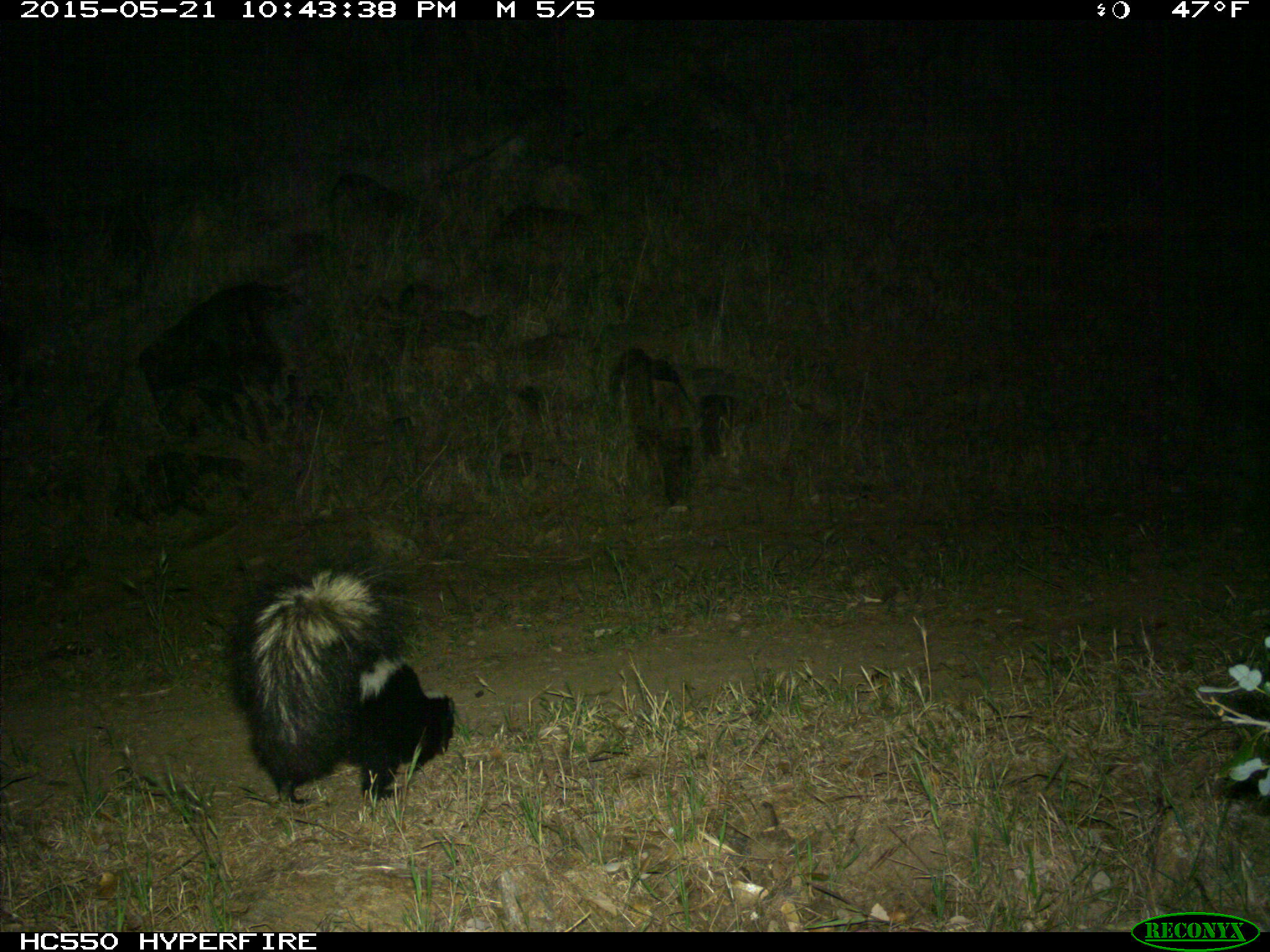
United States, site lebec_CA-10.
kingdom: Animalia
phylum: Chordata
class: Mammalia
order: Carnivora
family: Mephitidae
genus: Mephitis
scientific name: Mephitis mephitis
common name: striped skunk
Mephitis mephitis (striped skunk).